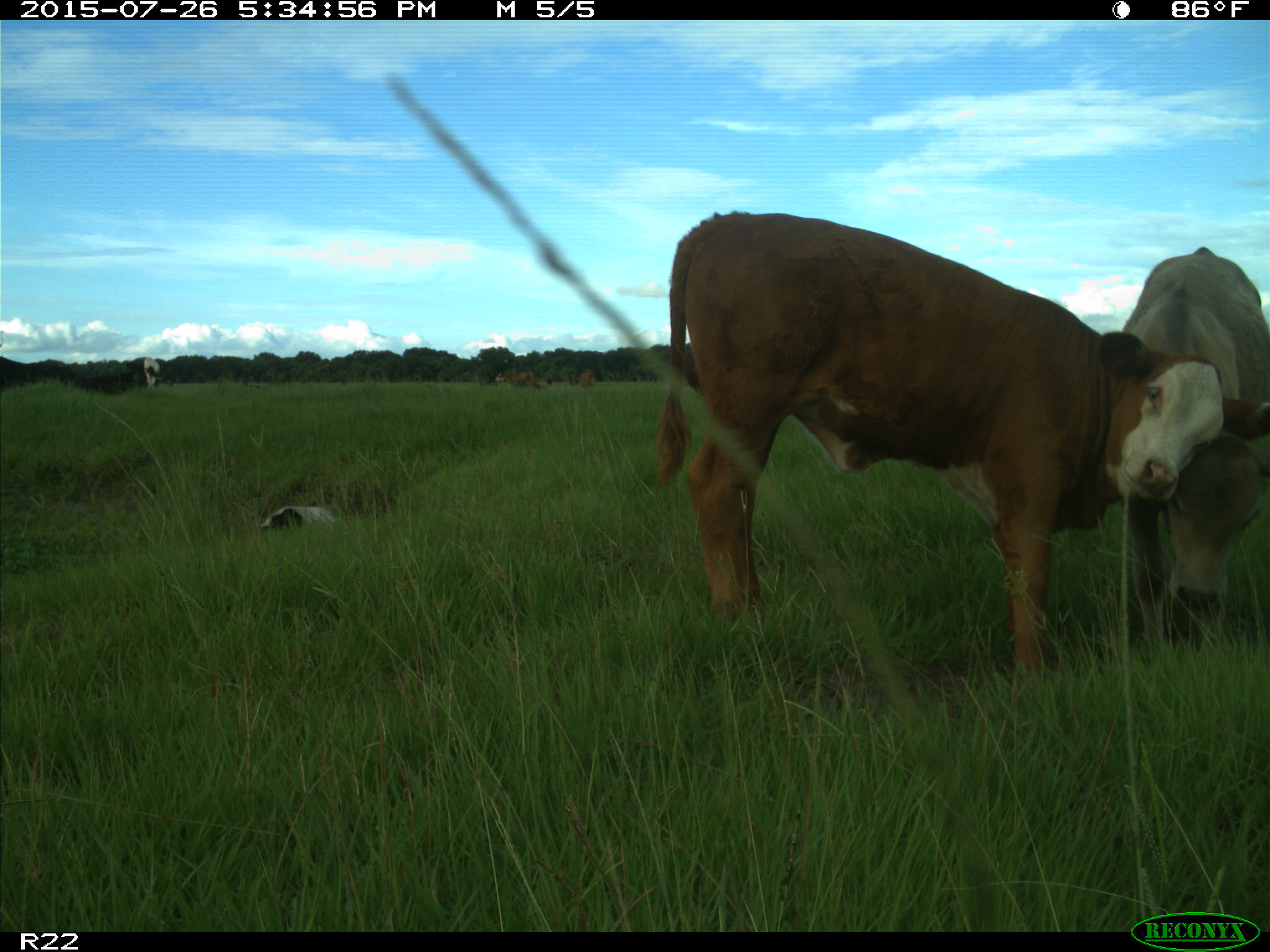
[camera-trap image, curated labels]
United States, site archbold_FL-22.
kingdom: Animalia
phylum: Chordata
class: Mammalia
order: Artiodactyla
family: Bovidae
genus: Bos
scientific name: Bos taurus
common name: domestic cow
Bos taurus (domestic cow).